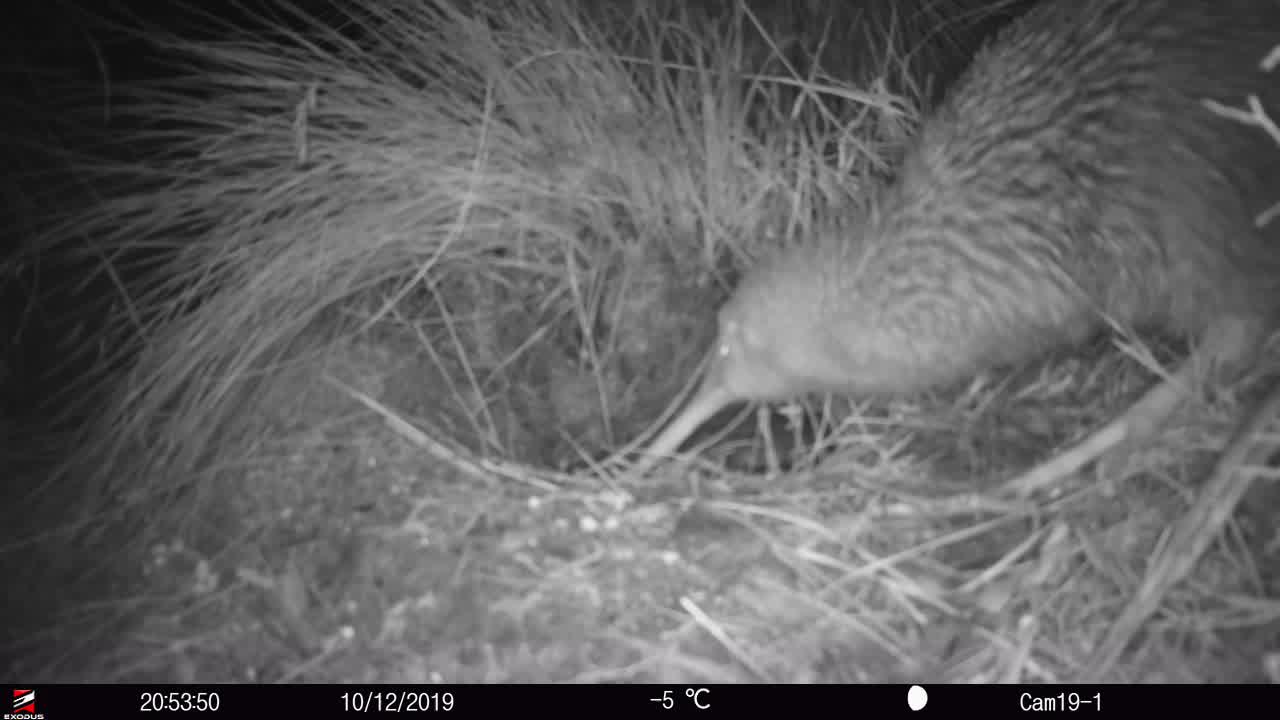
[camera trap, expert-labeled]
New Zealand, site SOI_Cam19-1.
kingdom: Animalia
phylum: Chordata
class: Aves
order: Apterygiformes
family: Apterygidae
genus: Apteryx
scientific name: Apteryx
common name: kiwi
Kiwi (Apteryx).